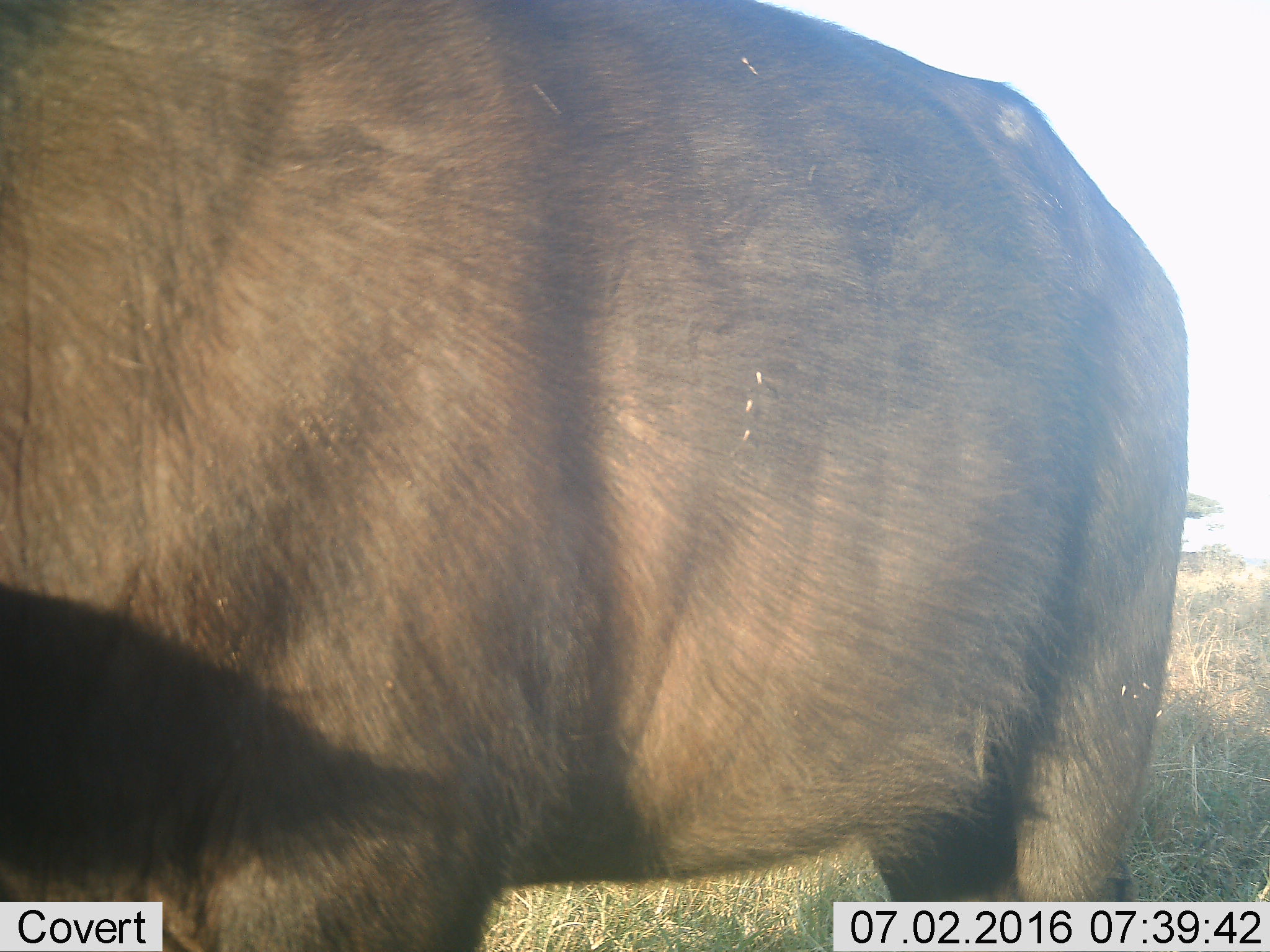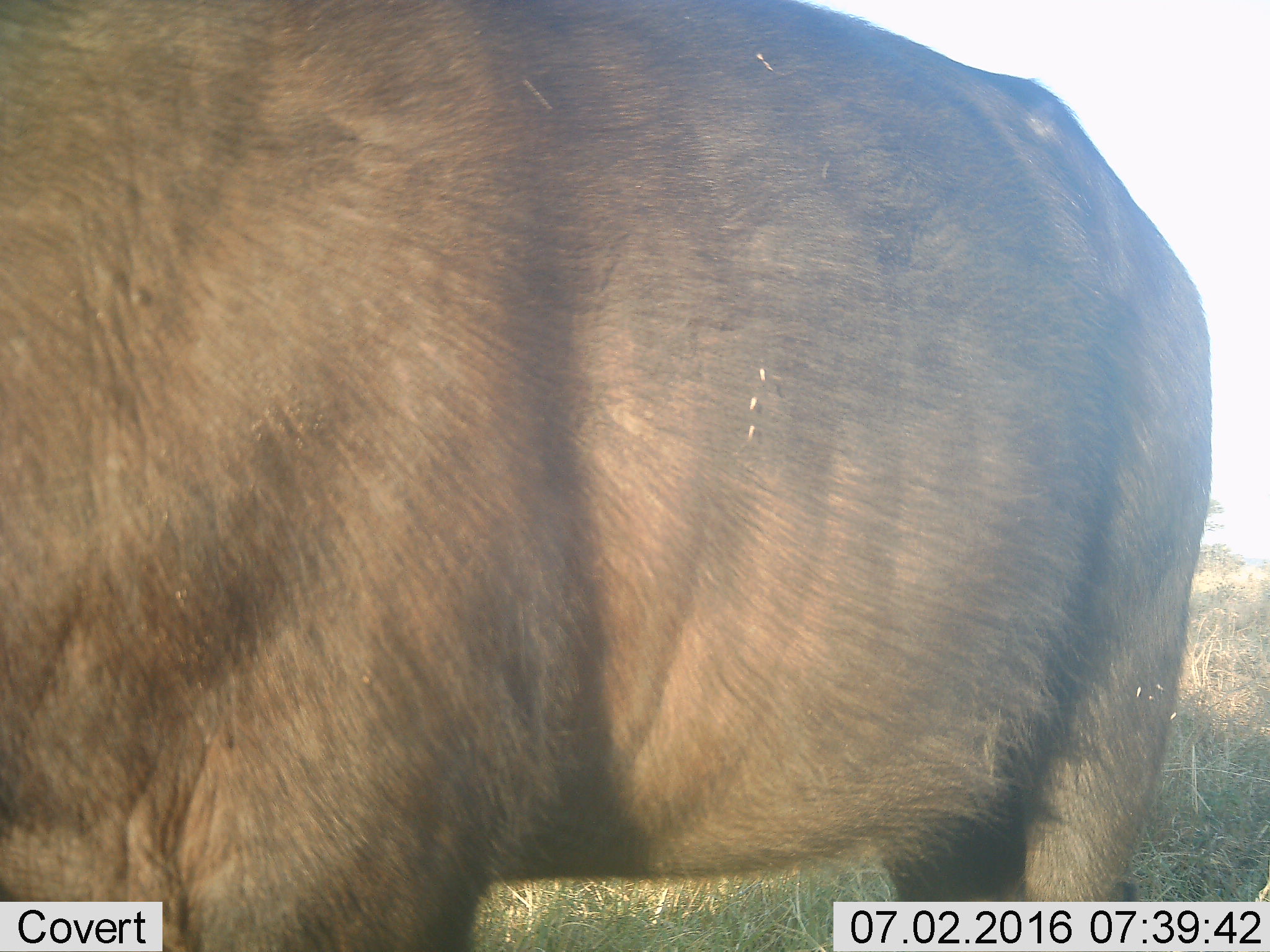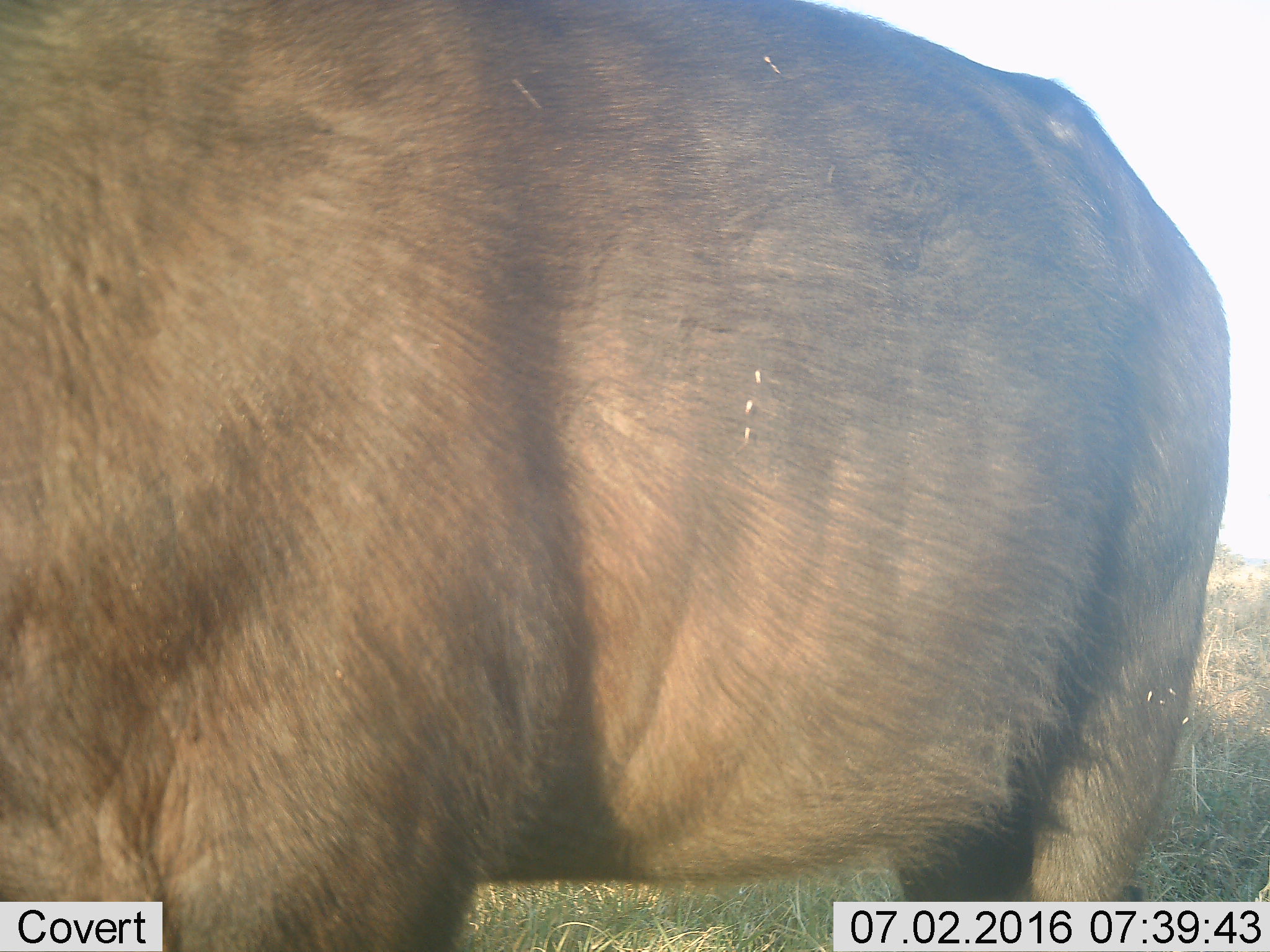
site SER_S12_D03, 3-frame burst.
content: unidentified animal